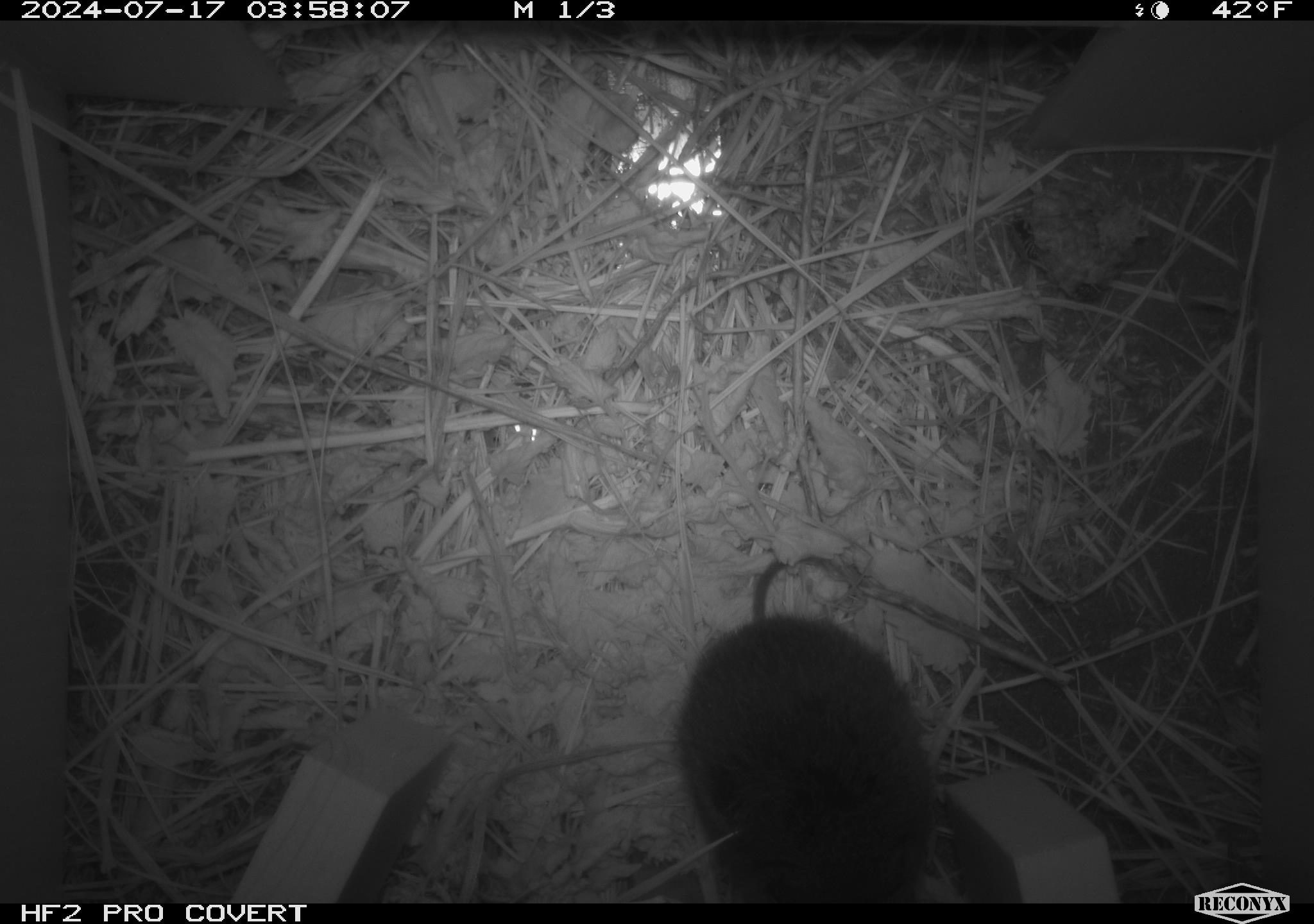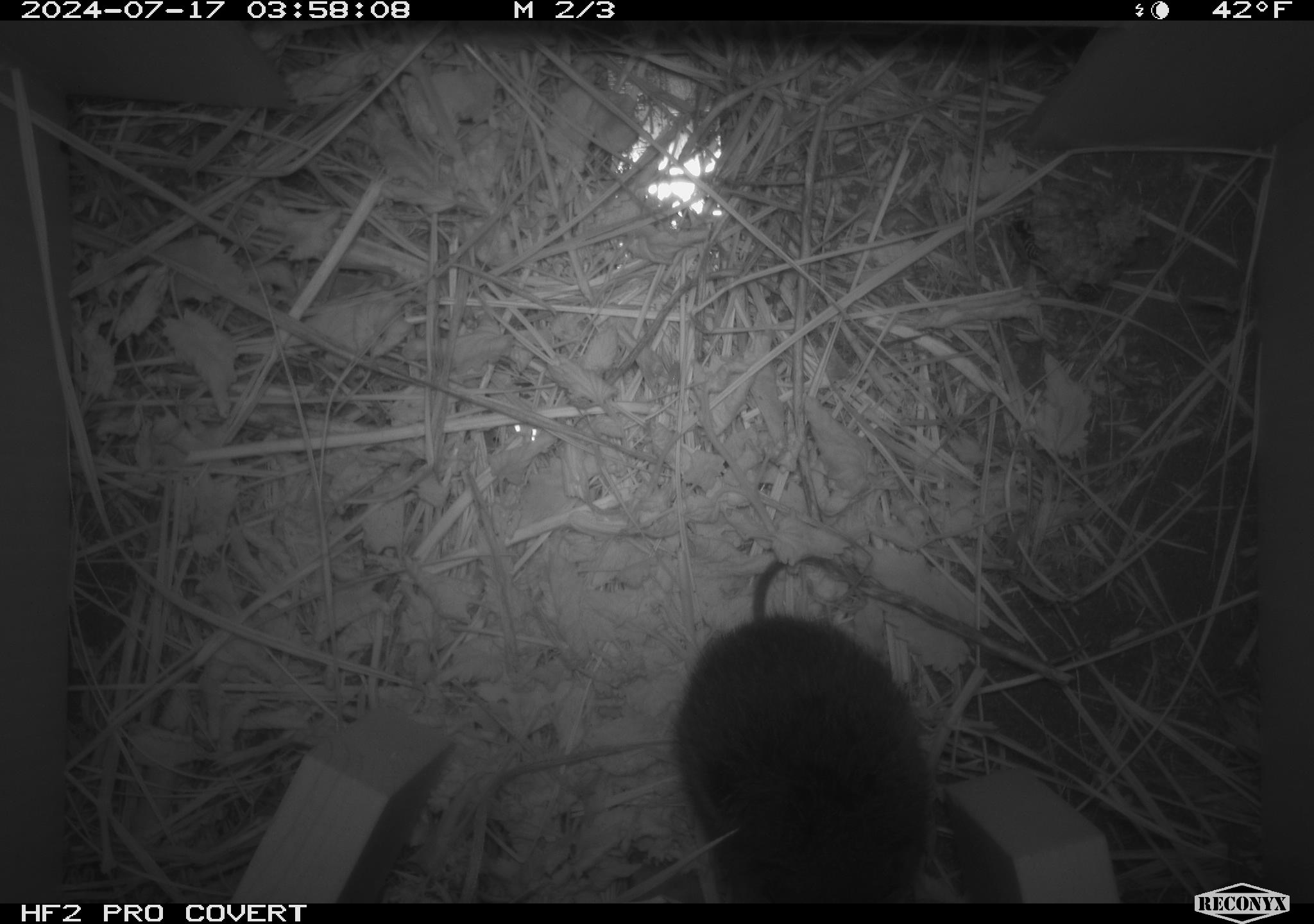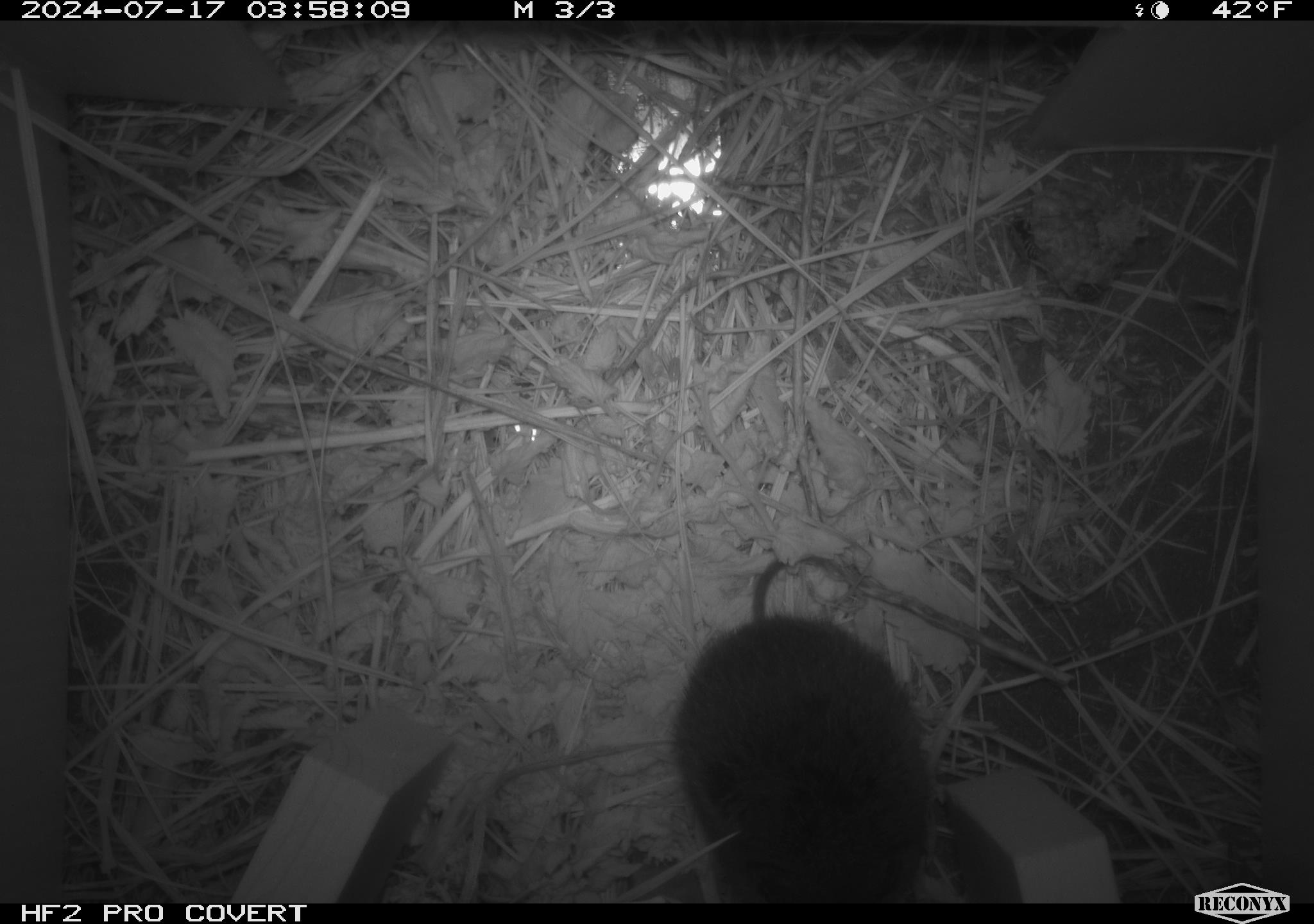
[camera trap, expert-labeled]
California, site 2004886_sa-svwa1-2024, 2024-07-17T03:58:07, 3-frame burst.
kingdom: Animalia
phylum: Arthropoda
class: Insecta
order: Hymenoptera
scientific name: Hymenoptera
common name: ants, bees, wasps, and sawflies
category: hymenoptera order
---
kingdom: Animalia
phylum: Chordata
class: Mammalia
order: Rodentia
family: Cricetidae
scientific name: Arvicolinae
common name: voles, lemmings, and muskrats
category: arvicolinae subfamily